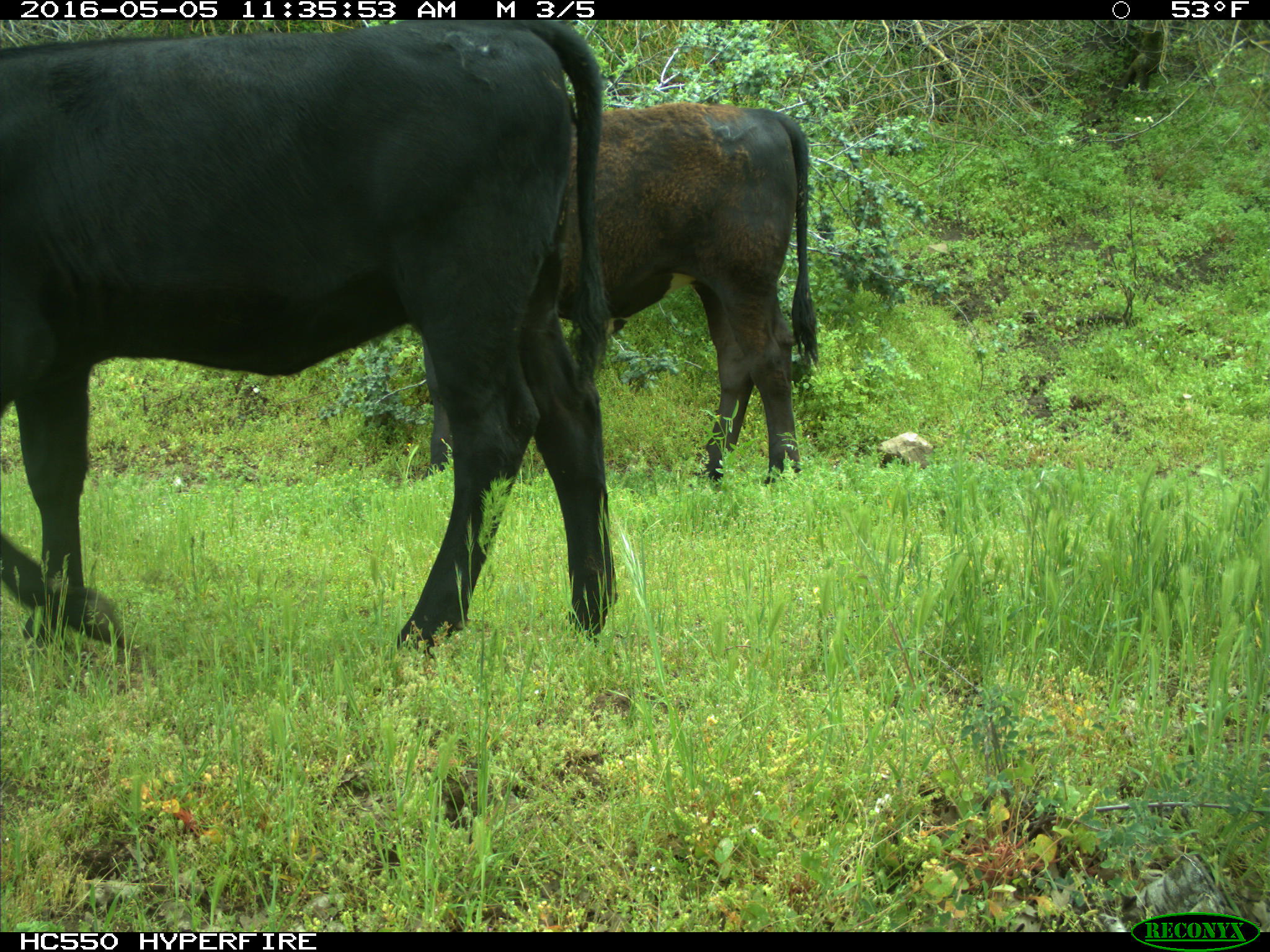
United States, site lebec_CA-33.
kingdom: Animalia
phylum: Chordata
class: Mammalia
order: Artiodactyla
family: Bovidae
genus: Bos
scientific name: Bos taurus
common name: domestic cow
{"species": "Bos taurus (domestic cow)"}